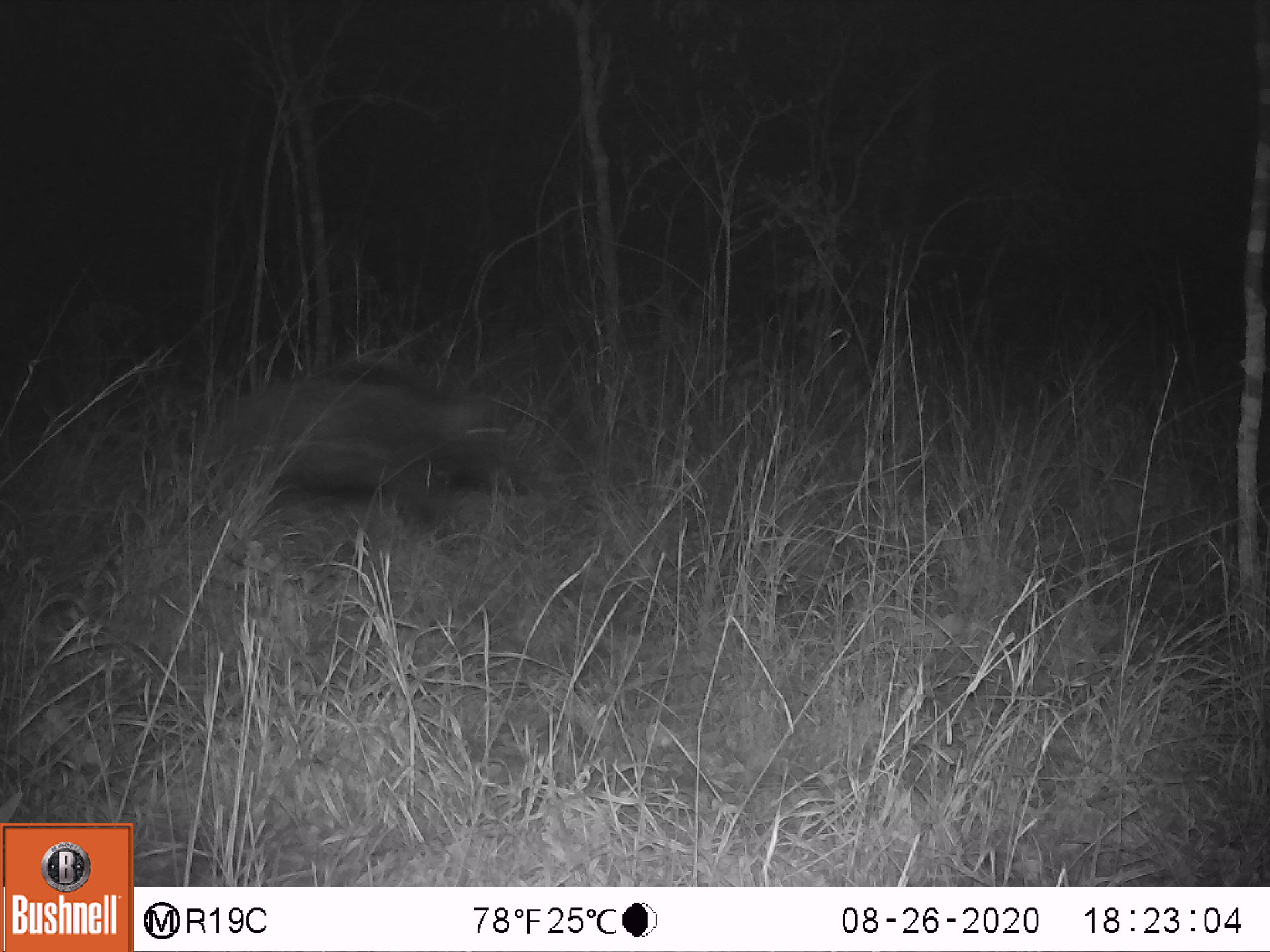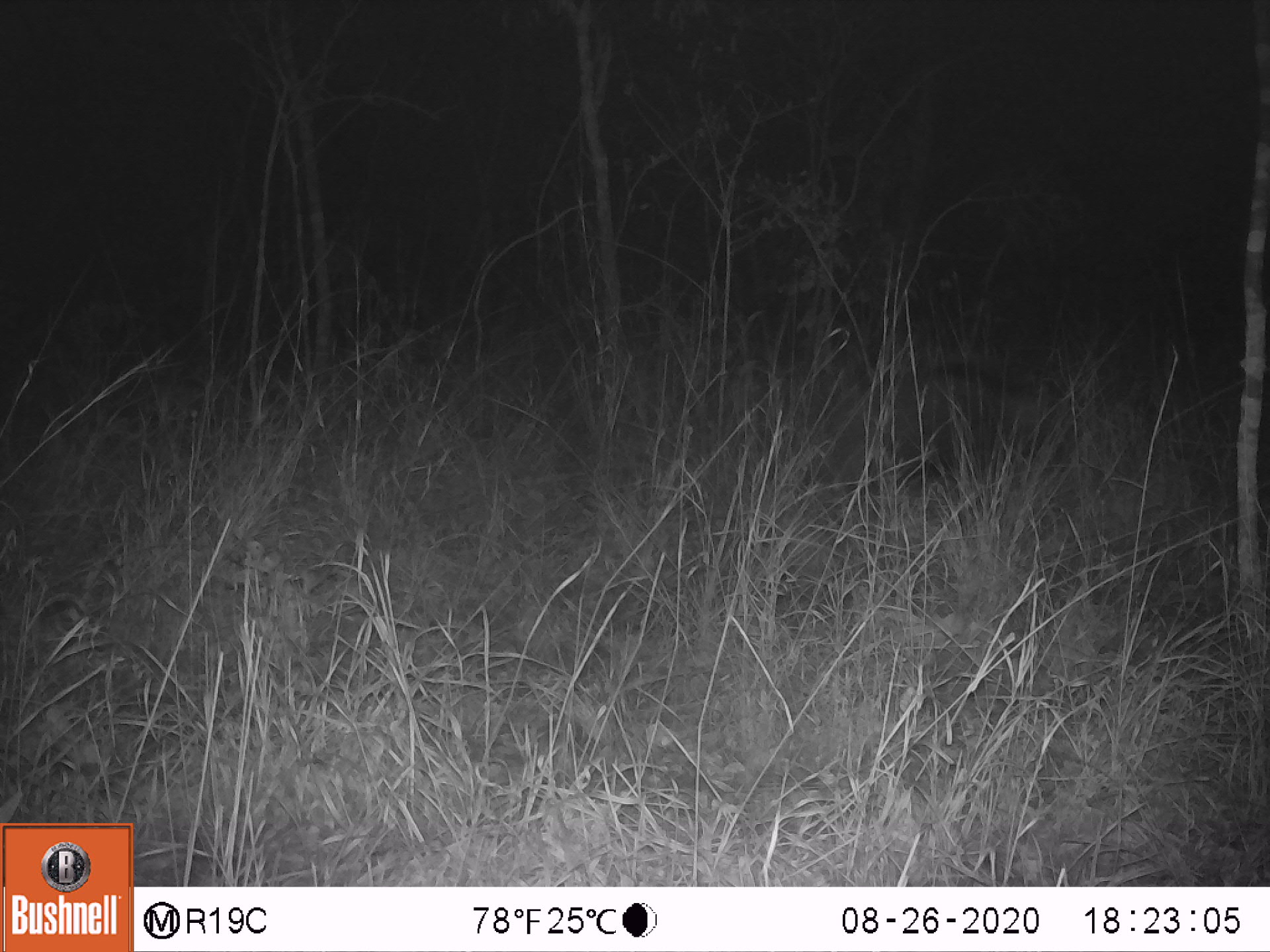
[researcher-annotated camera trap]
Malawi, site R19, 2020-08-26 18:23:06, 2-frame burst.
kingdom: Animalia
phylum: Chordata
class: Mammalia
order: Artiodactyla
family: Suidae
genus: Potamochoerus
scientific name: Potamochoerus larvatus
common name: bushpig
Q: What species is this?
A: Bushpig (Potamochoerus larvatus).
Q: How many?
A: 1.